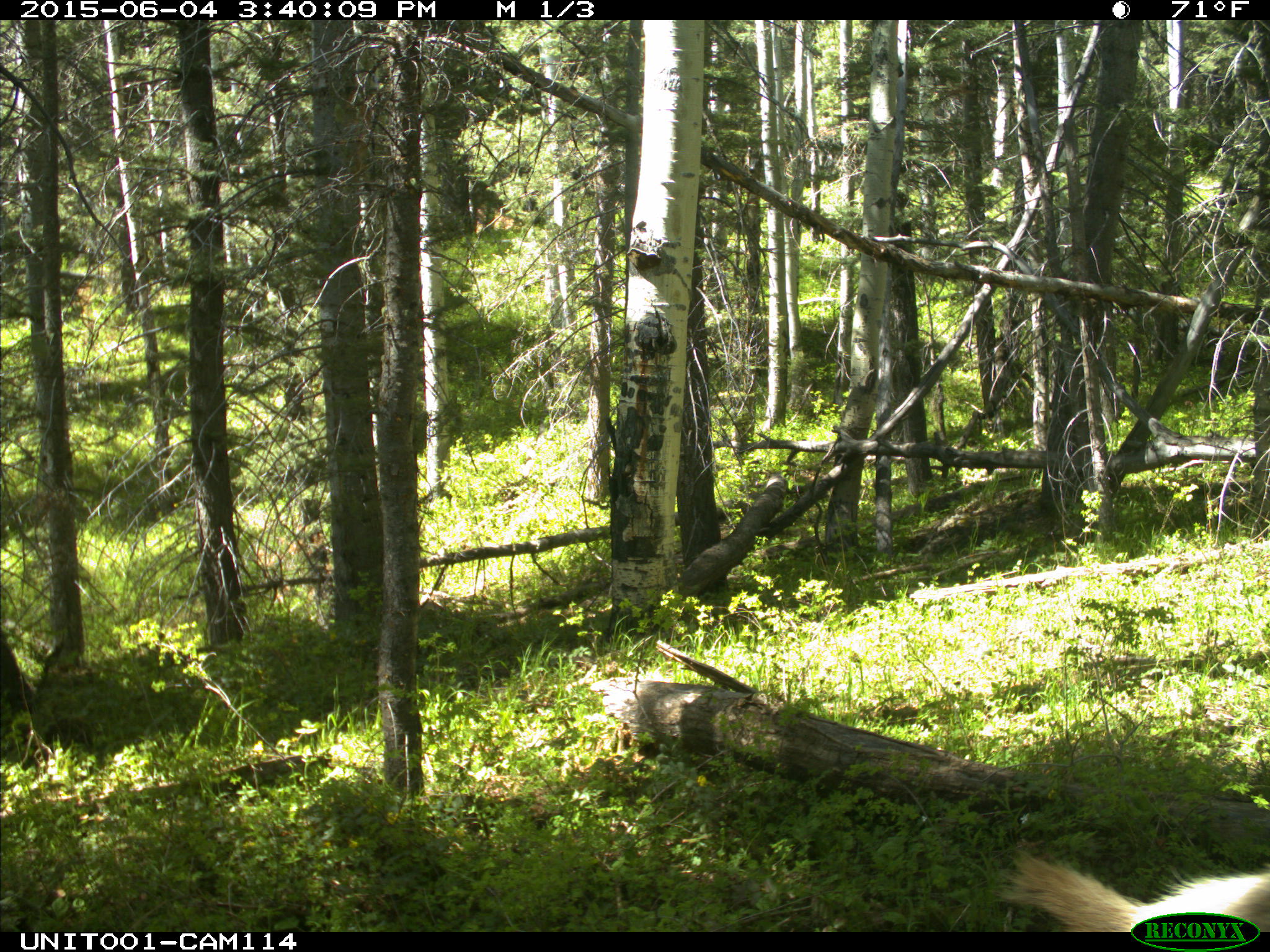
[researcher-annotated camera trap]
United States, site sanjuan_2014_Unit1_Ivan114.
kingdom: Animalia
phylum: Chordata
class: Mammalia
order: Artiodactyla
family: Cervidae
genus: Cervus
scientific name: Cervus elaphus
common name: red deer